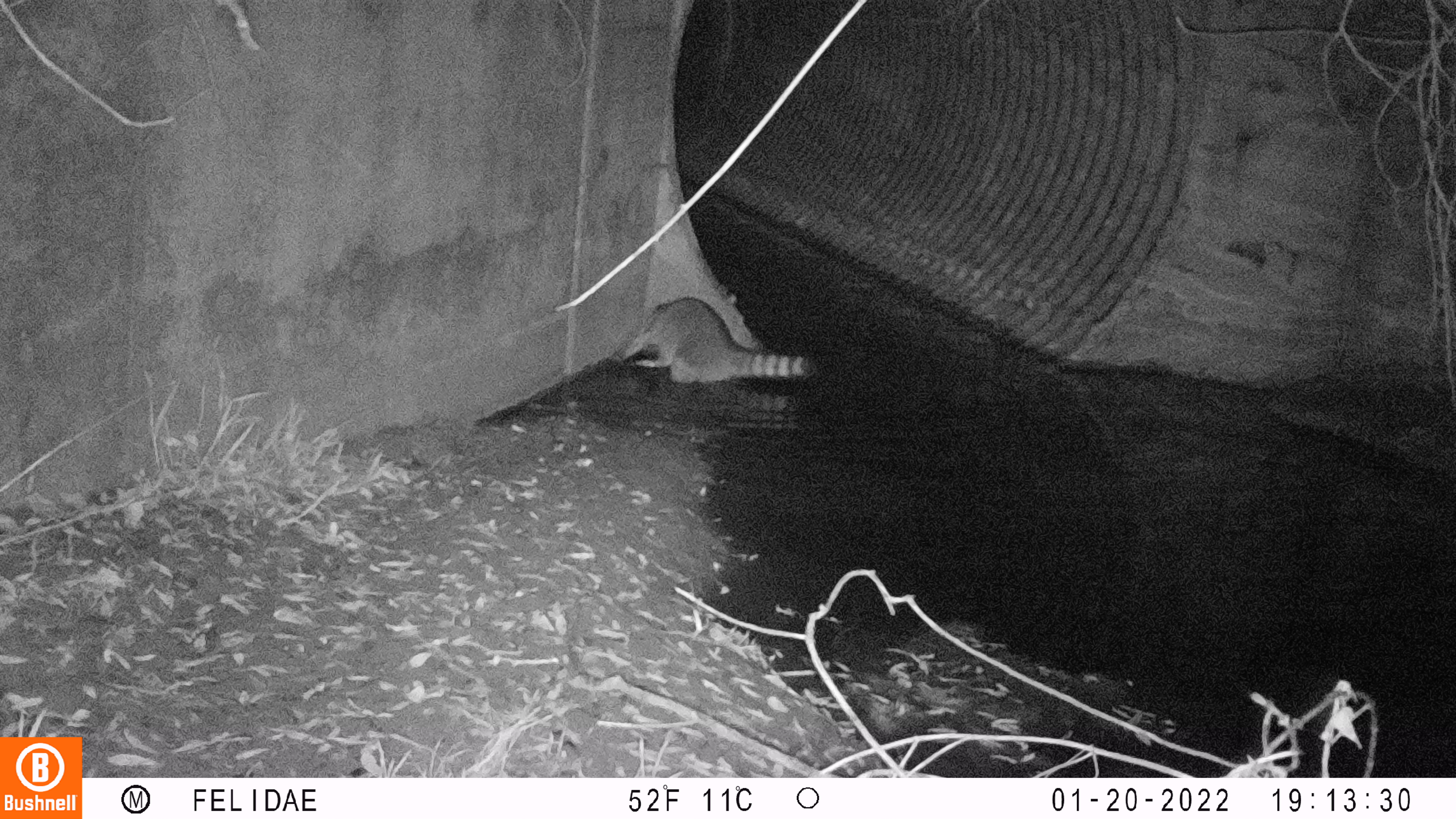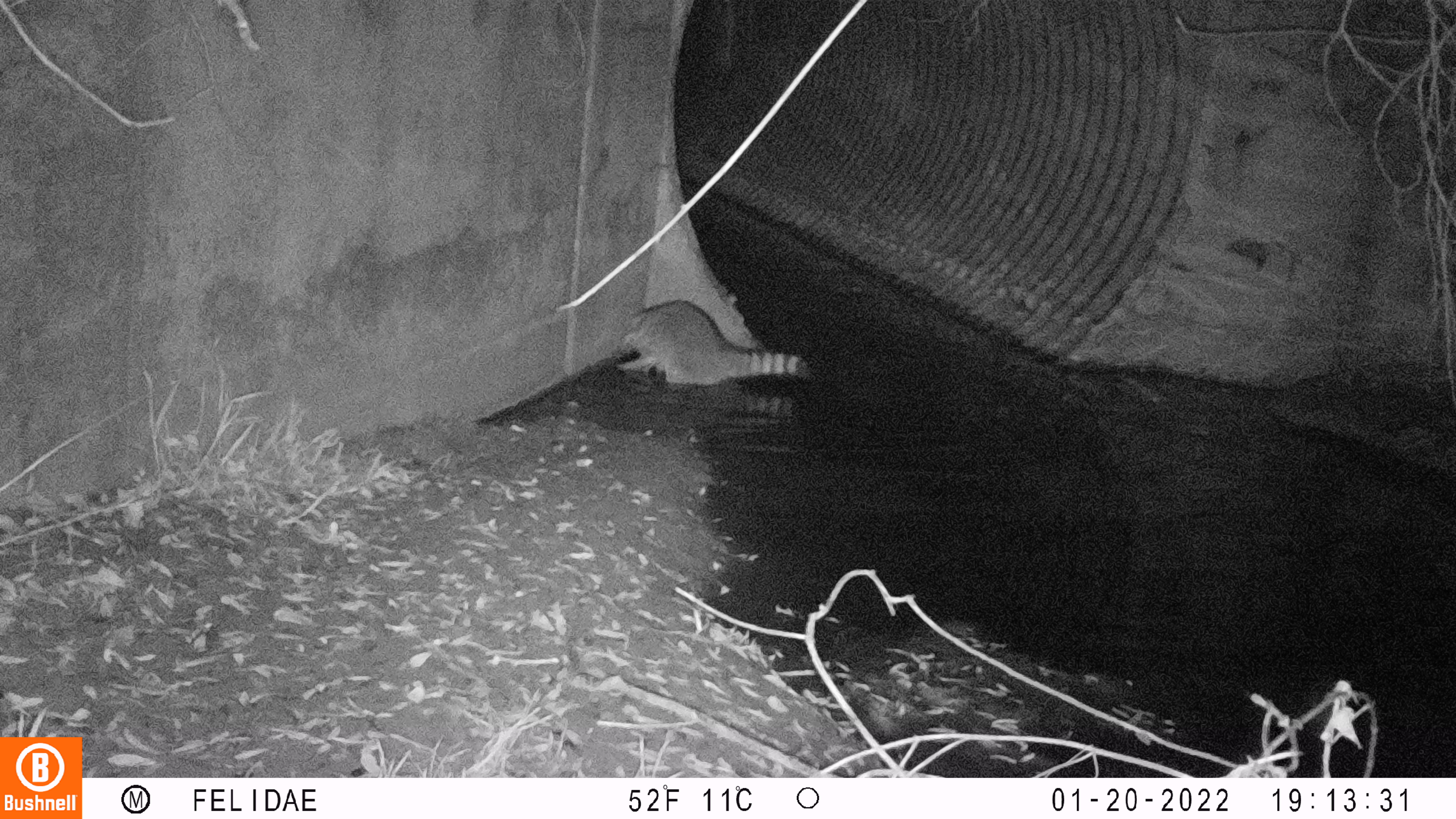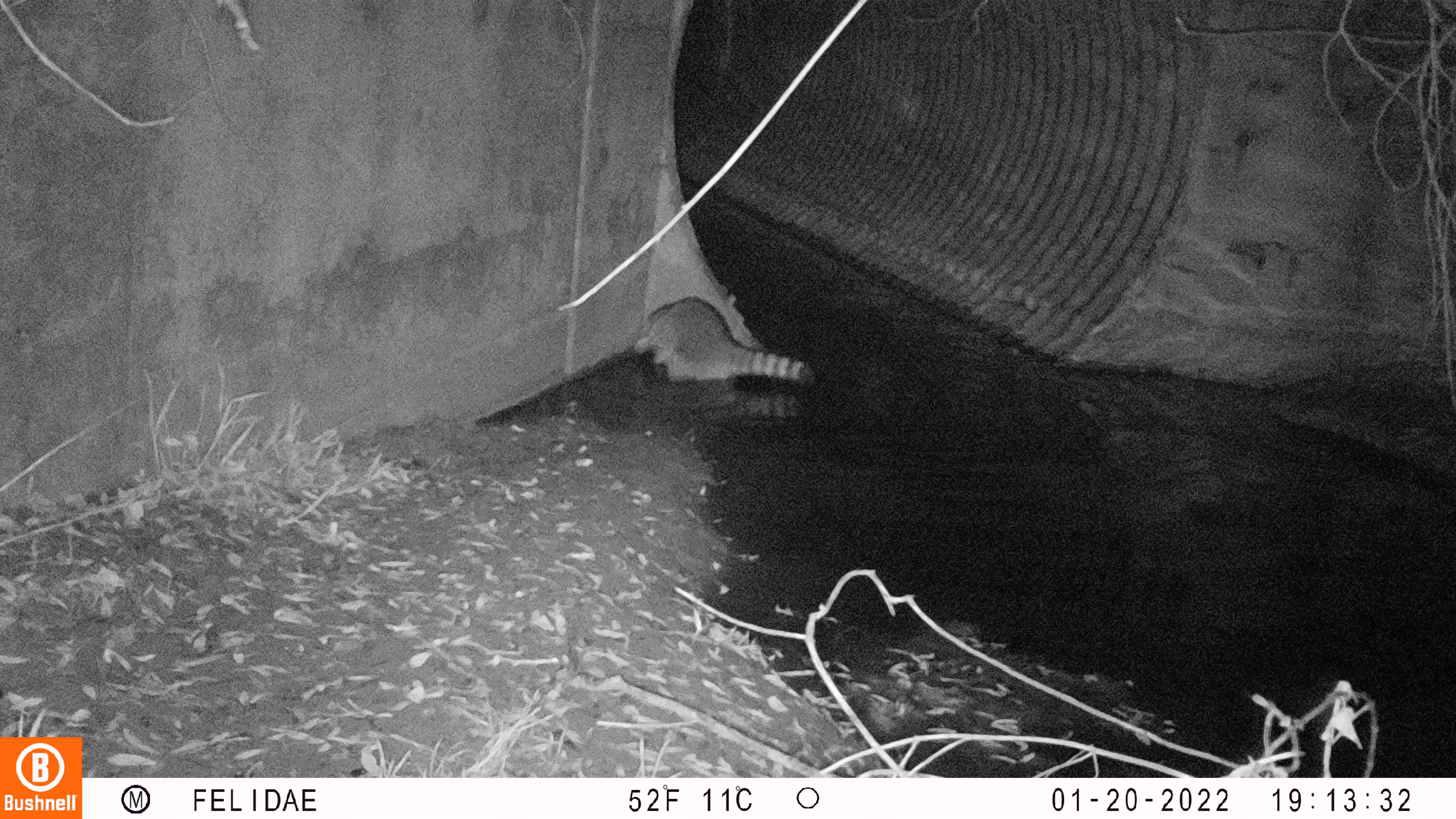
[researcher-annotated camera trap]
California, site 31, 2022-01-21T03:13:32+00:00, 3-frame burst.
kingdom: Animalia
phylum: Chordata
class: Mammalia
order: Carnivora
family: Procyonidae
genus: Procyon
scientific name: Procyon lotor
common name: raccoon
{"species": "raccoon (Procyon lotor)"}